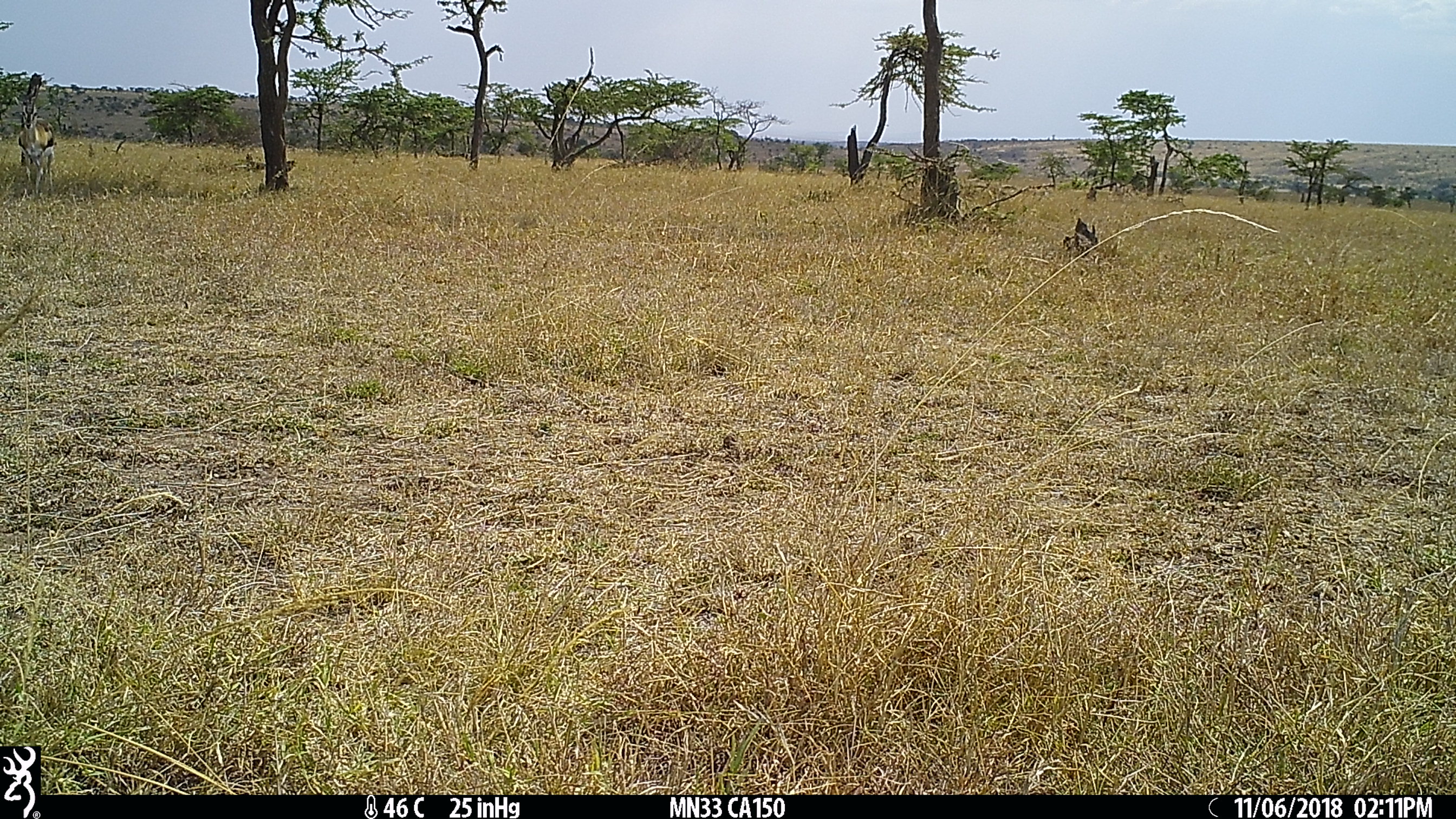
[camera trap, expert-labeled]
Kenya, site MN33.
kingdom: Animalia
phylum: Chordata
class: Mammalia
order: Artiodactyla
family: Bovidae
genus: Eudorcas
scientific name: Eudorcas thomsonii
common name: thomon's gazelle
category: gazelle thomsons